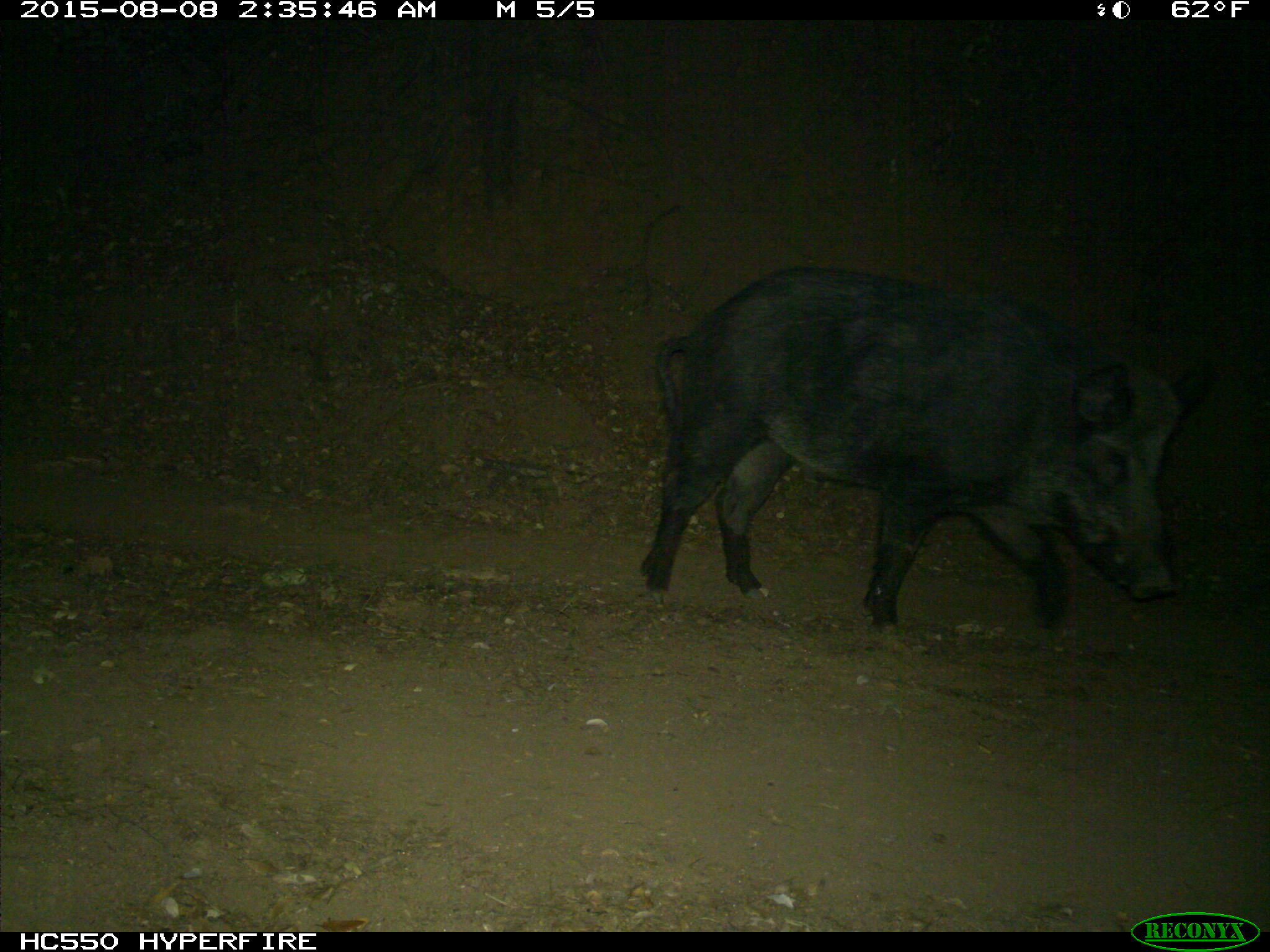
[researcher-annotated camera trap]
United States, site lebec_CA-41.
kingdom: Animalia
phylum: Chordata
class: Mammalia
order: Artiodactyla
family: Suidae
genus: Sus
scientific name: Sus scrofa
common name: wild boar